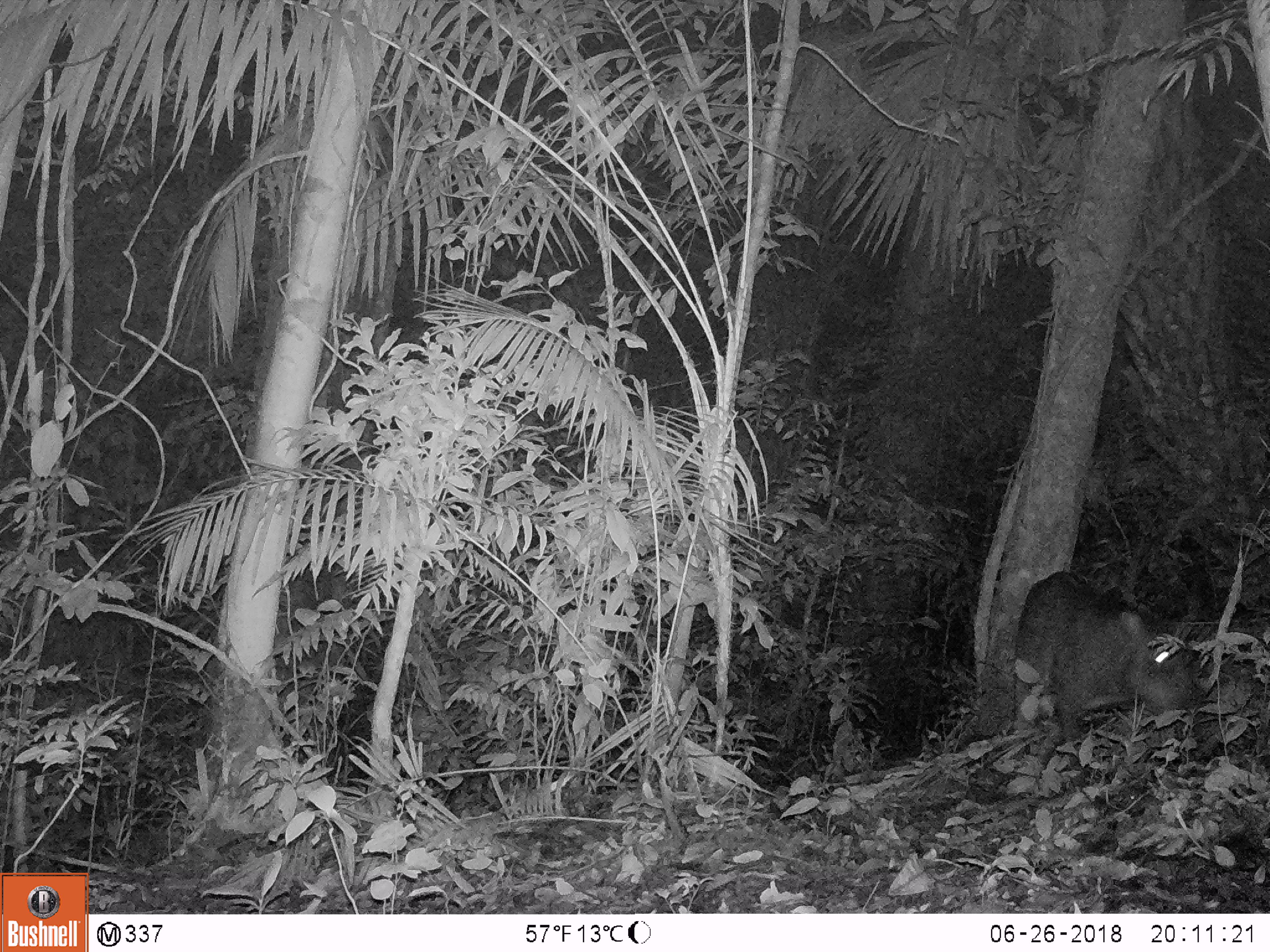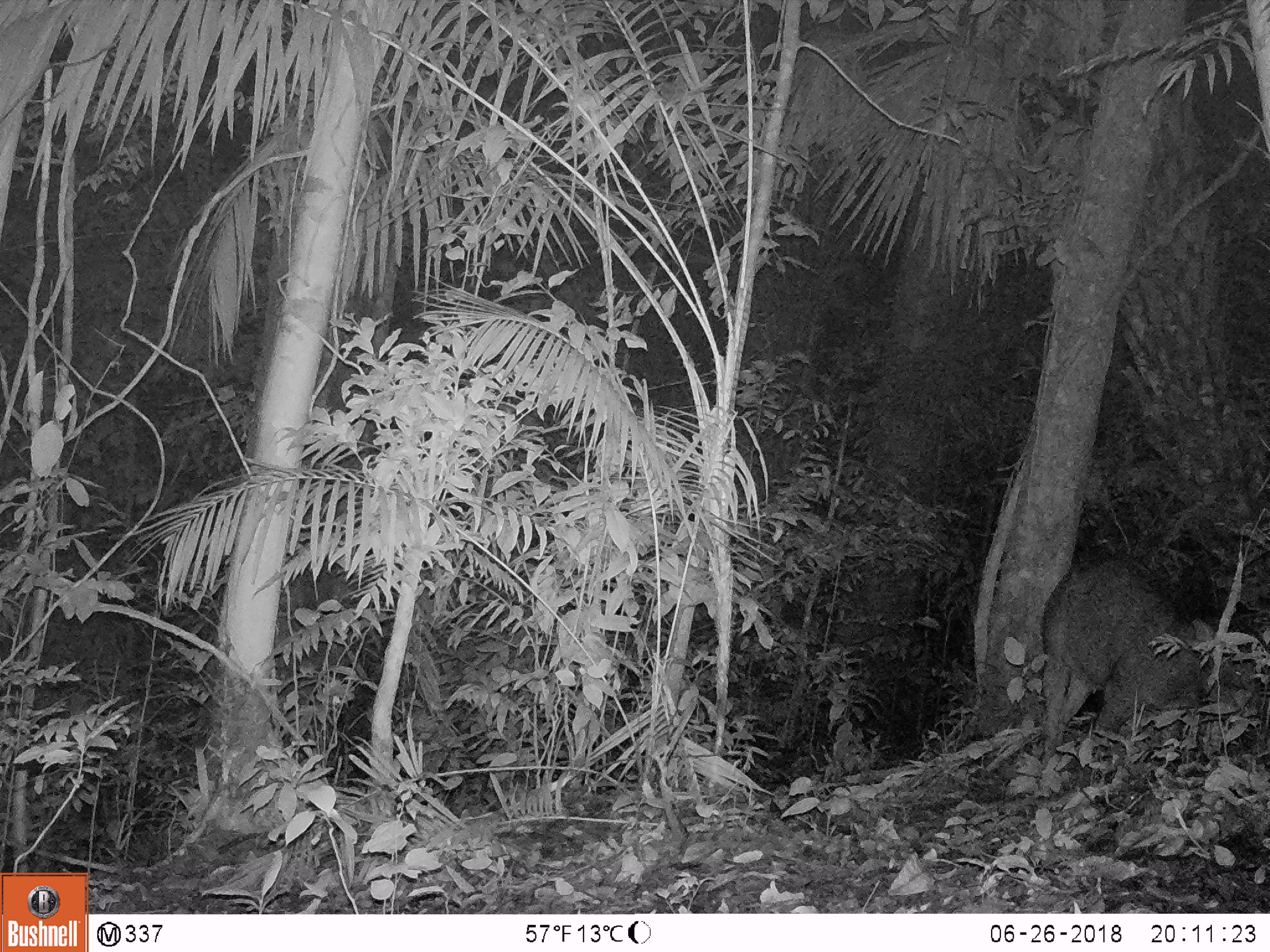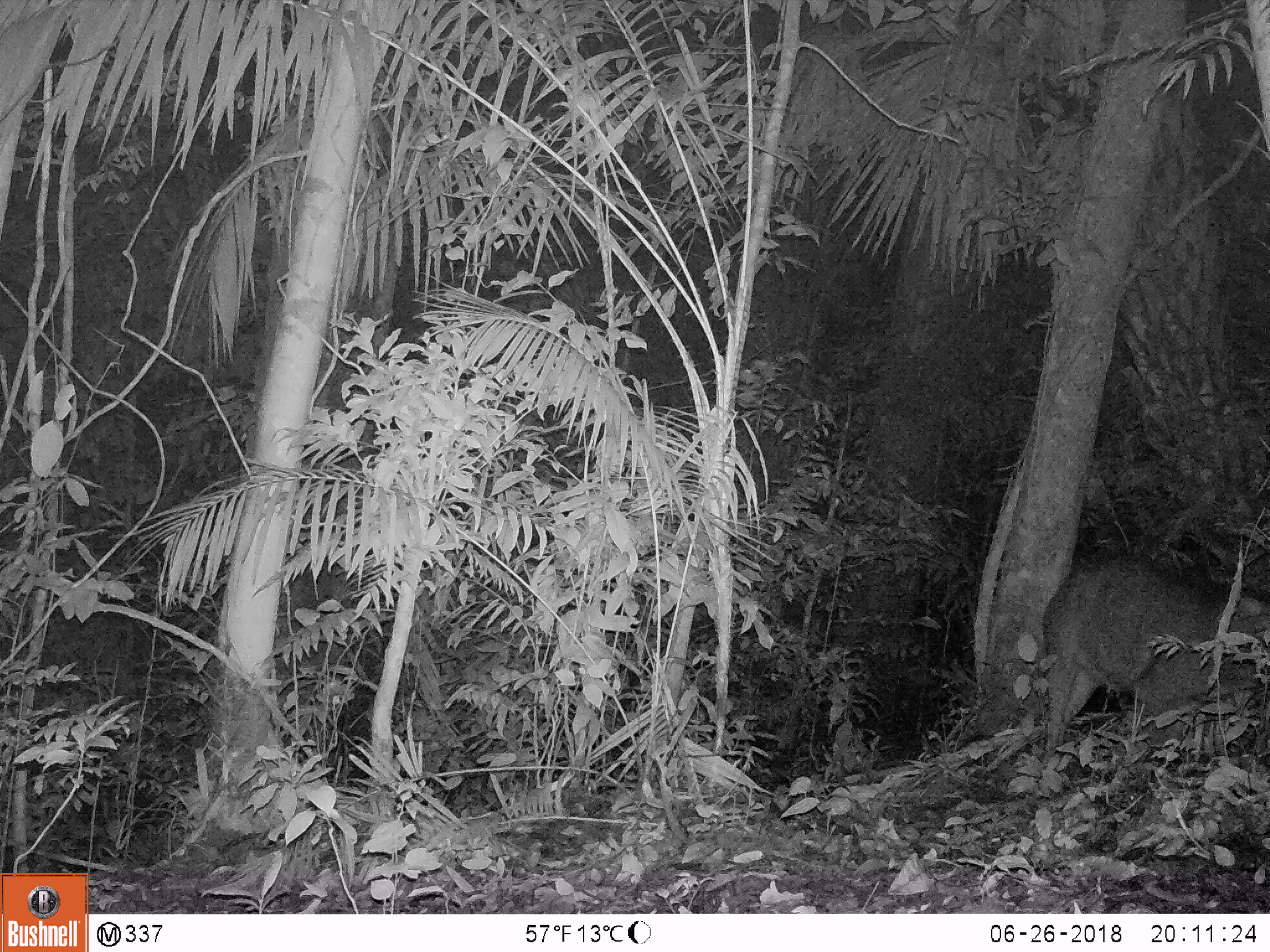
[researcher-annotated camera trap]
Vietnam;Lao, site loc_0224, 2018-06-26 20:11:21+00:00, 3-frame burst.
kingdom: Animalia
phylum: Chordata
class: Mammalia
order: Artiodactyla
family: Suidae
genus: Sus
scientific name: Sus scrofa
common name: eurasian wild pig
Eurasian wild pig (Sus scrofa). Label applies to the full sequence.